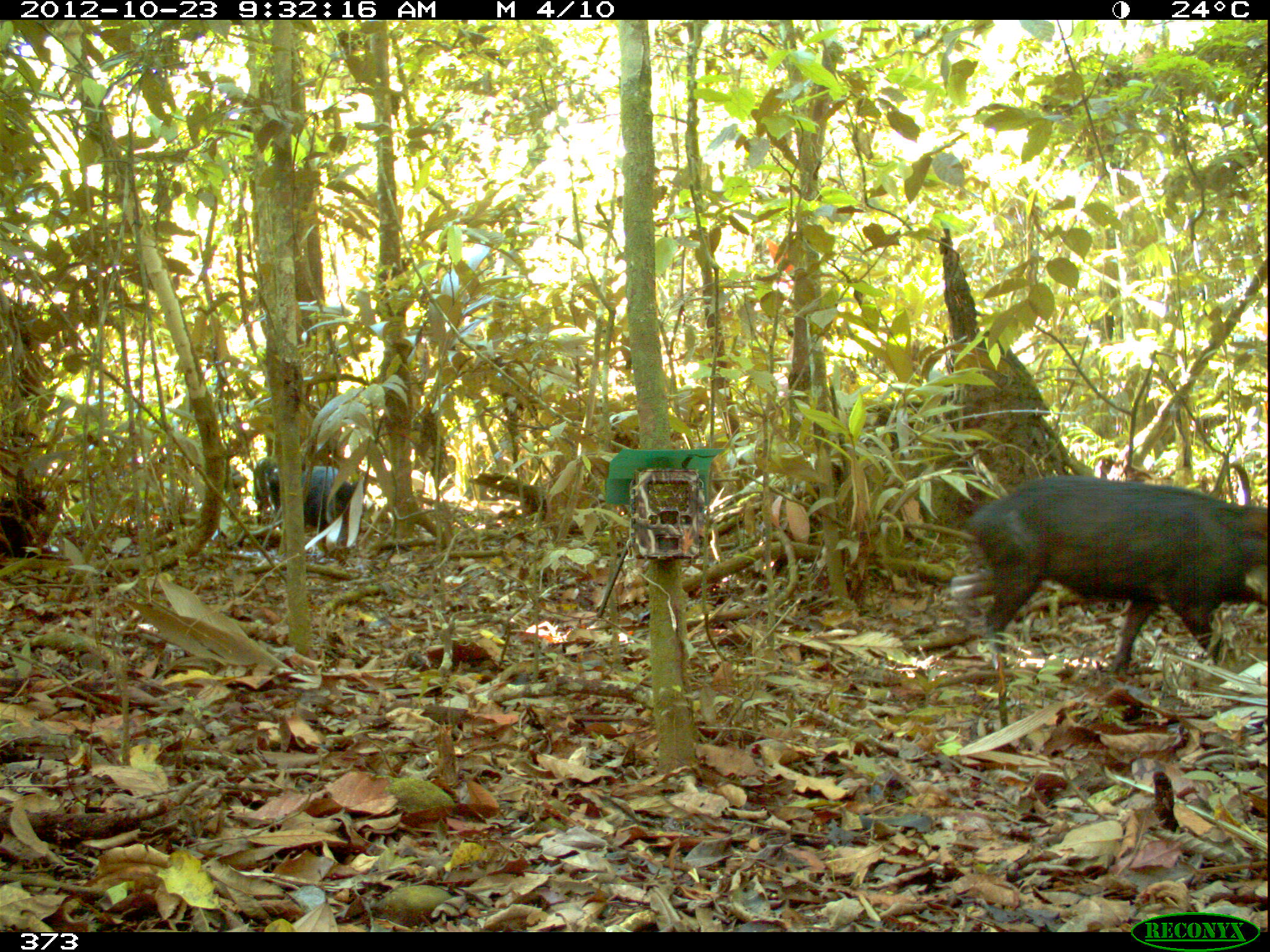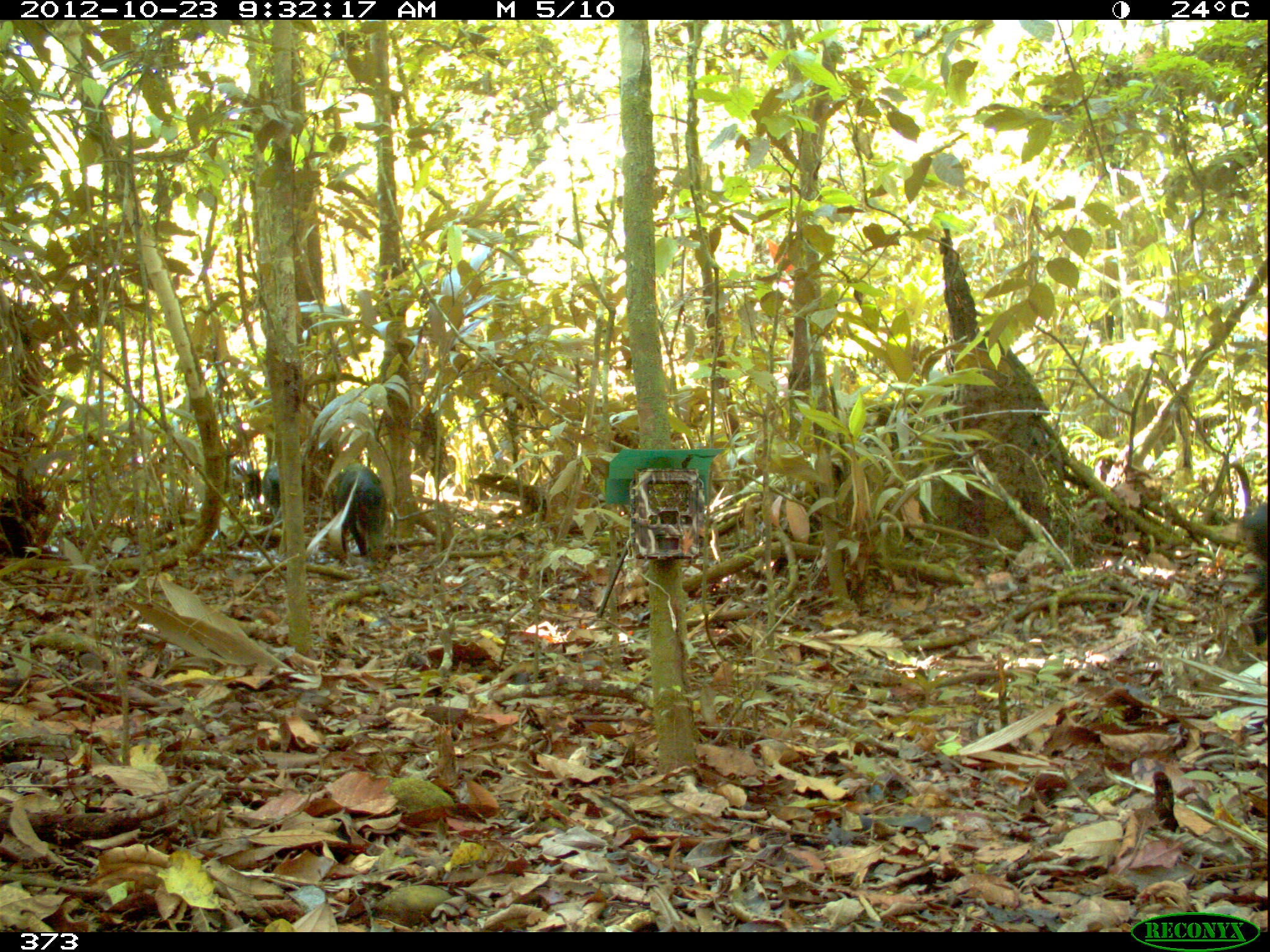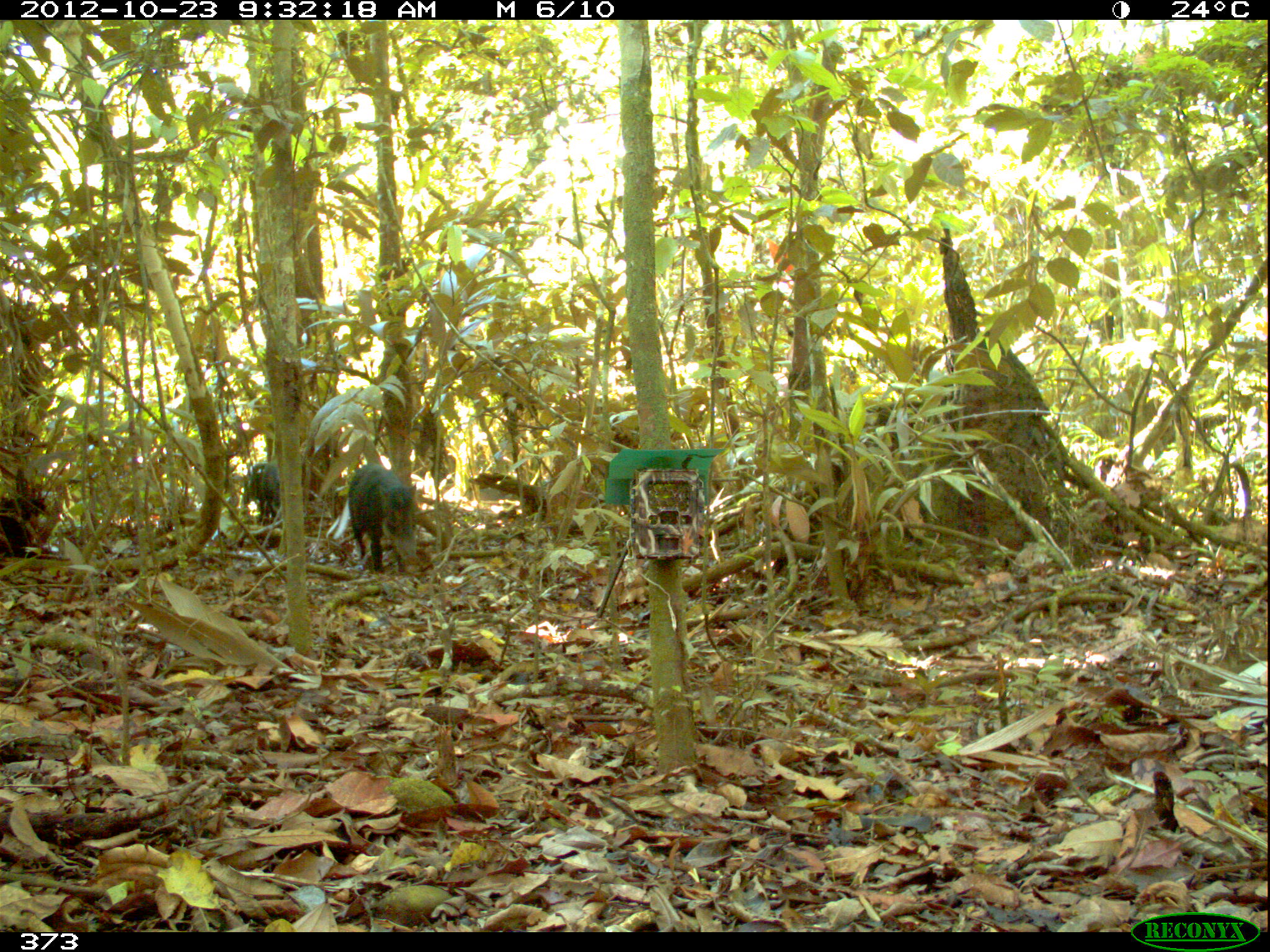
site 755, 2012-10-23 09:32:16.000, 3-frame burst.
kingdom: Animalia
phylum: Chordata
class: Mammalia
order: Artiodactyla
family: Tayassuidae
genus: Tayassu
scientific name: Tayassu pecari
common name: white-lipped peccary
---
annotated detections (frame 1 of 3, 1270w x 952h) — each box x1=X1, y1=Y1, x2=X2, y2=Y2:
tayassu pecari: x1=952, y1=475, x2=1267, y2=675; x1=268, y1=464, x2=359, y2=535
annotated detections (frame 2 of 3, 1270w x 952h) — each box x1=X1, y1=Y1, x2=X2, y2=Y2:
tayassu pecari: x1=327, y1=460, x2=388, y2=558; x1=224, y1=457, x2=261, y2=511; x1=261, y1=463, x2=280, y2=517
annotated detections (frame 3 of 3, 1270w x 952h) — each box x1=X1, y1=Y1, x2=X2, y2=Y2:
tayassu pecari: x1=348, y1=462, x2=418, y2=573; x1=240, y1=462, x2=281, y2=519